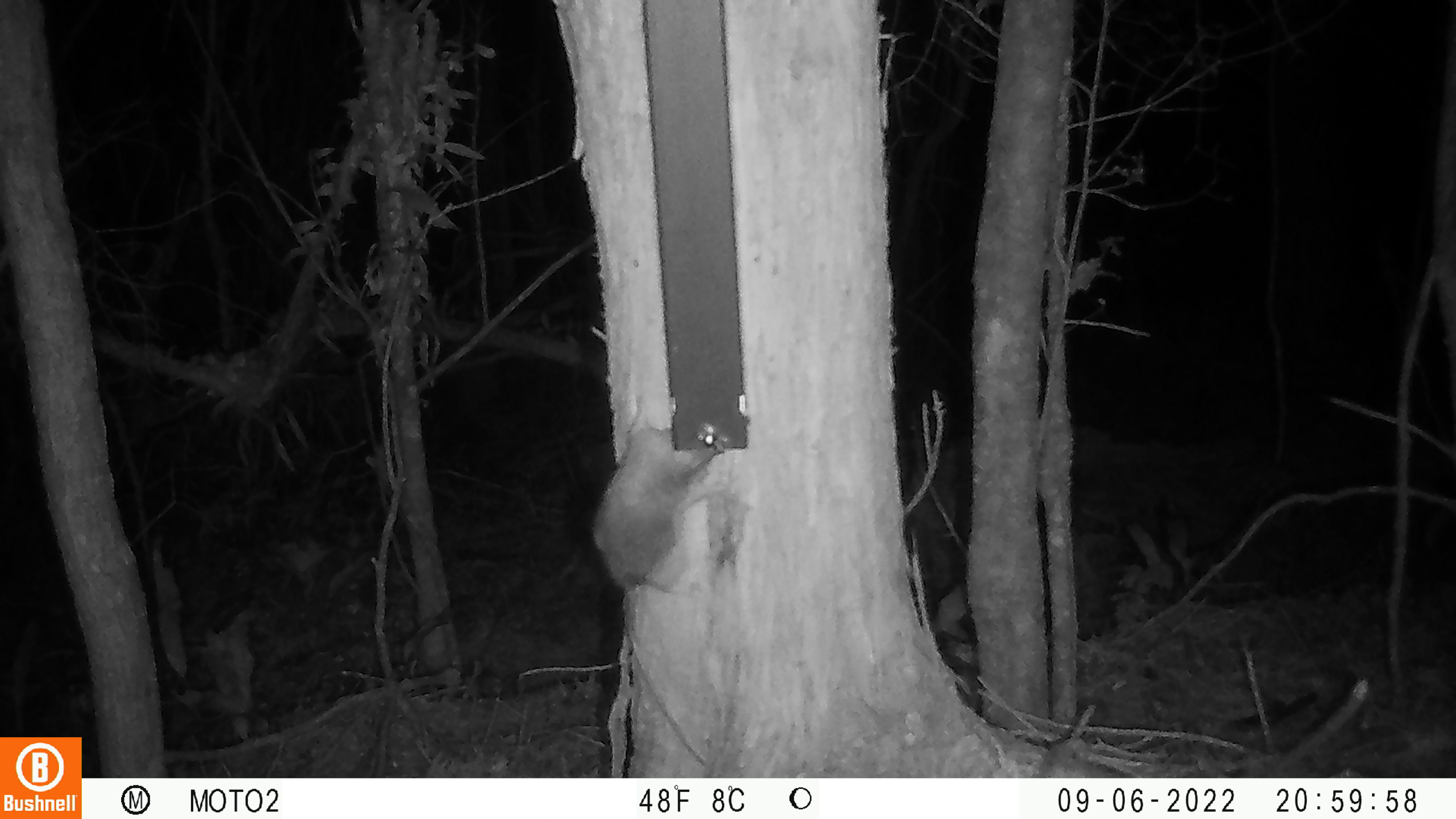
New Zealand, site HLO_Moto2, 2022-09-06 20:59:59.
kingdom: Animalia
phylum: Chordata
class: Mammalia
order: Rodentia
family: Muridae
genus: Rattus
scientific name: Rattus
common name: rat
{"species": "rat (Rattus)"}